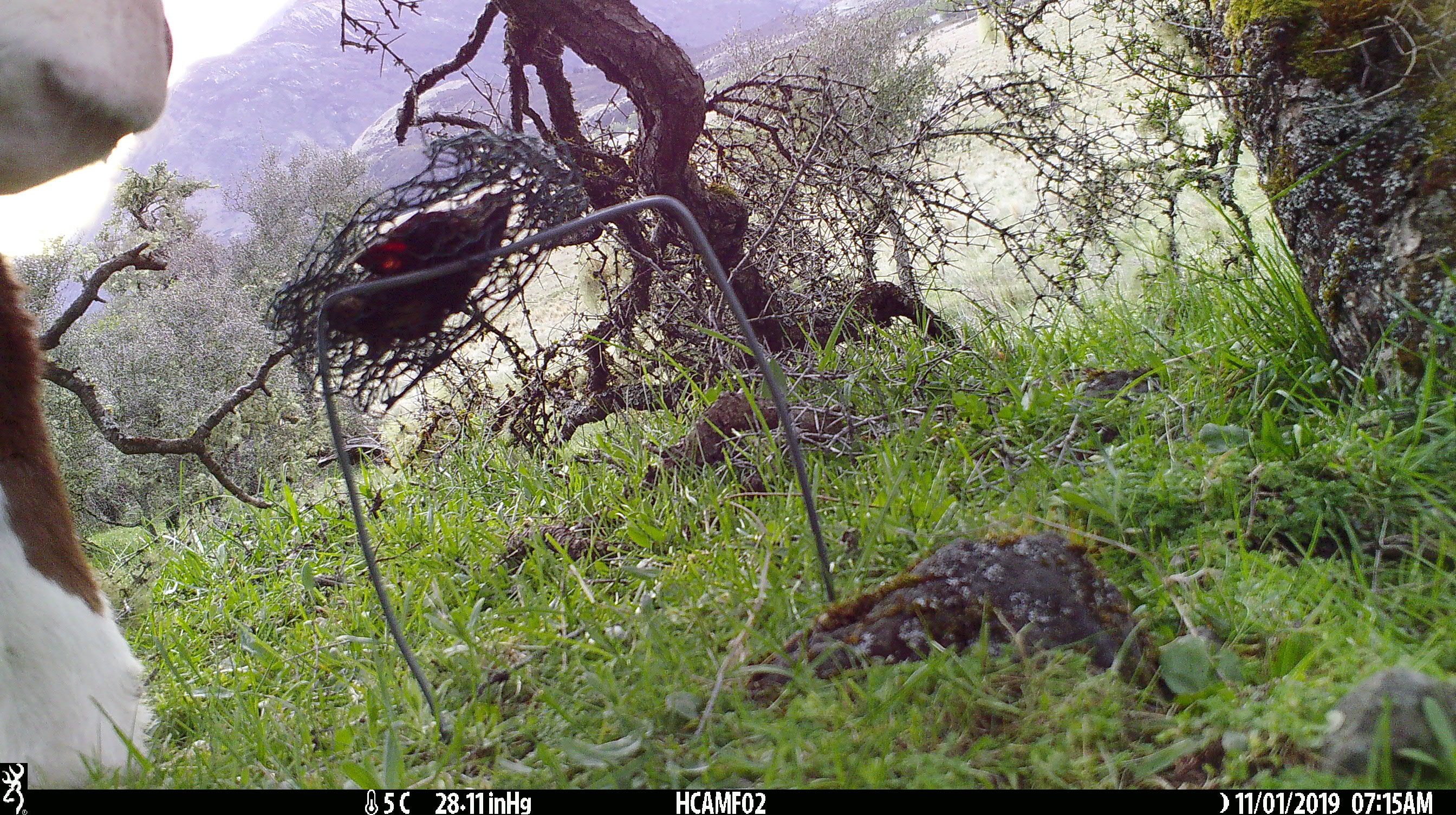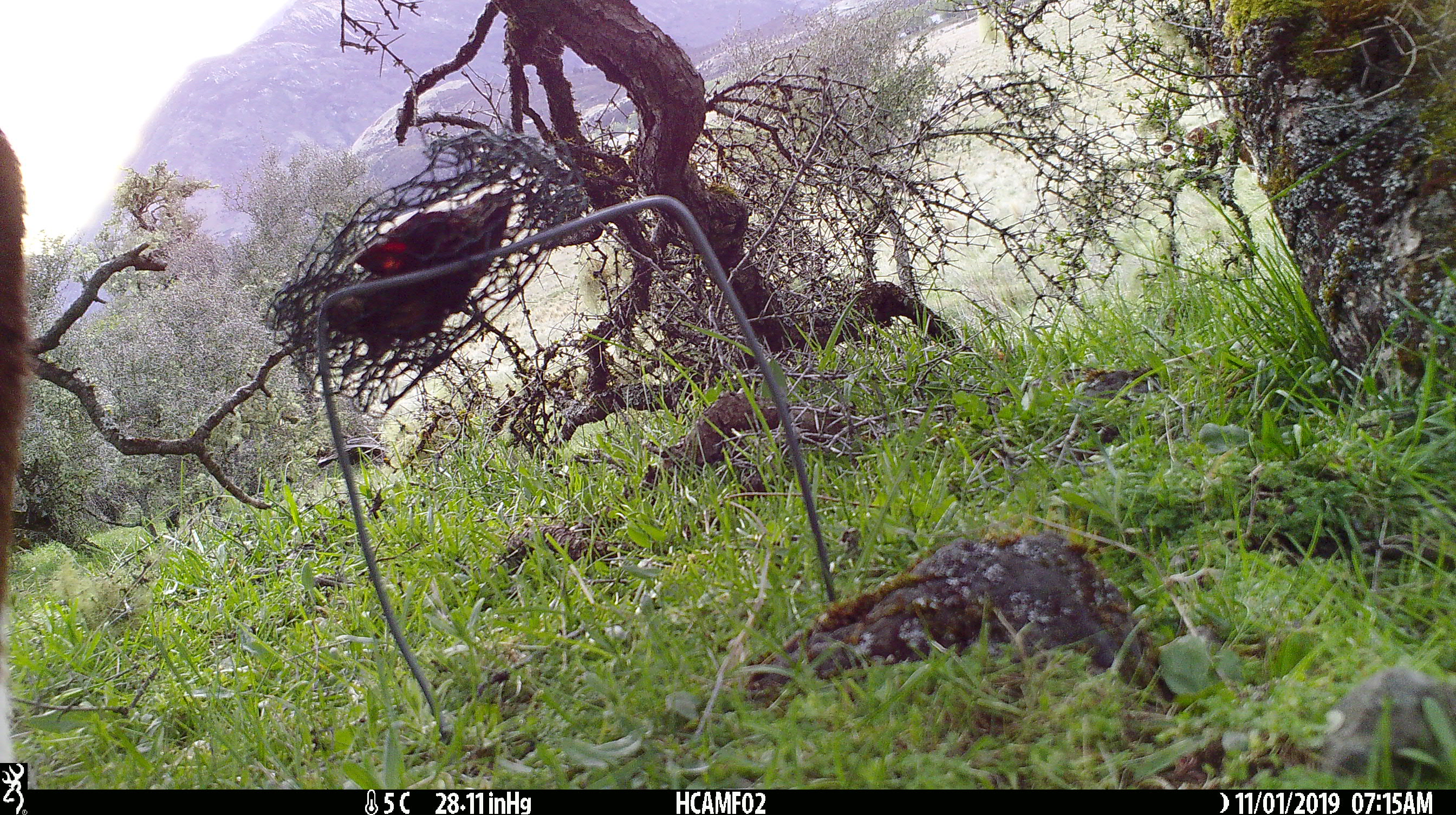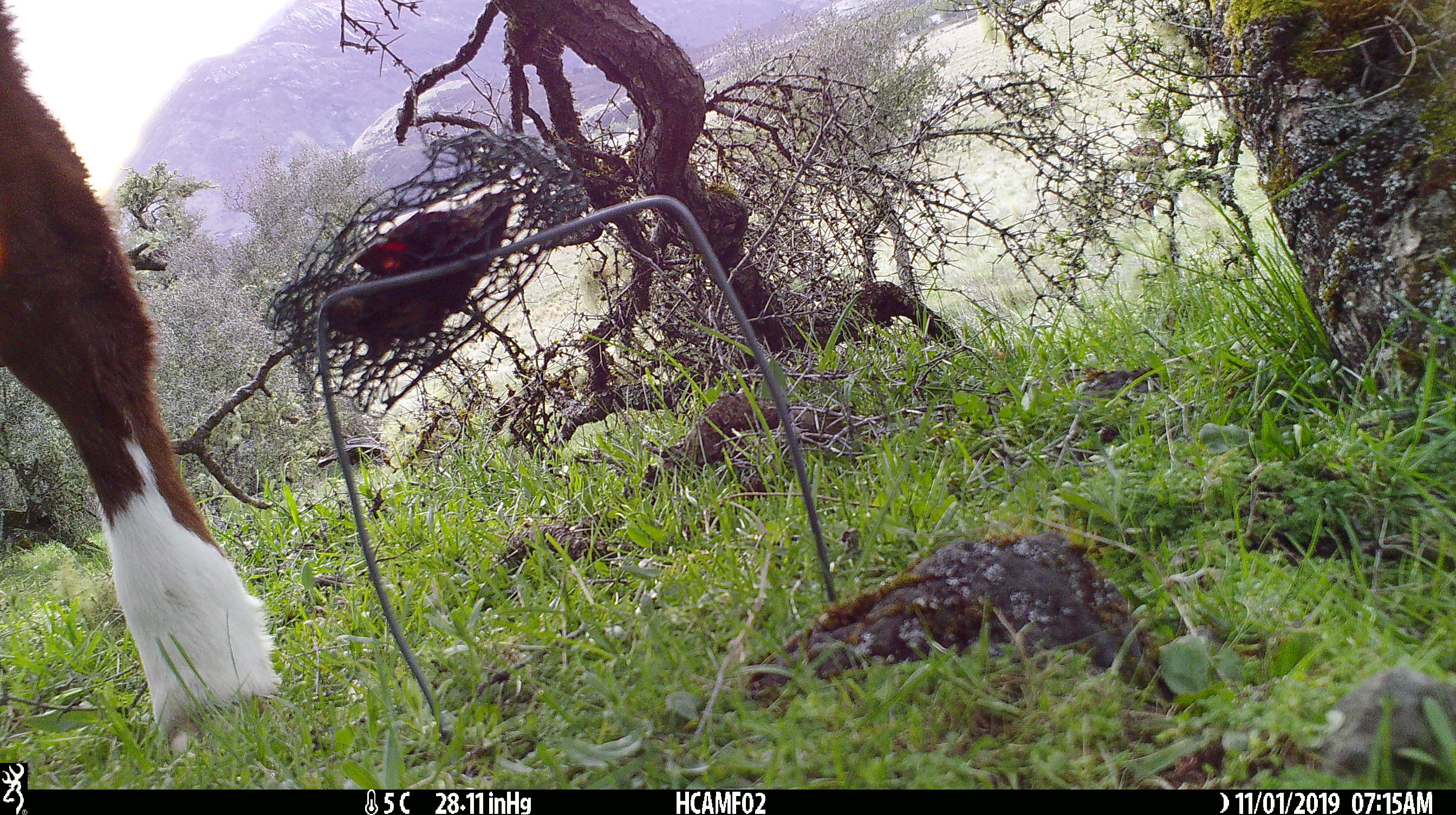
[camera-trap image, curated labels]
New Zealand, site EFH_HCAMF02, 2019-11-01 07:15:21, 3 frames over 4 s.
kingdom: Animalia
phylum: Chordata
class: Mammalia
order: Artiodactyla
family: Bovidae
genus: Bos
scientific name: Bos taurus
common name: domestic cow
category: cow